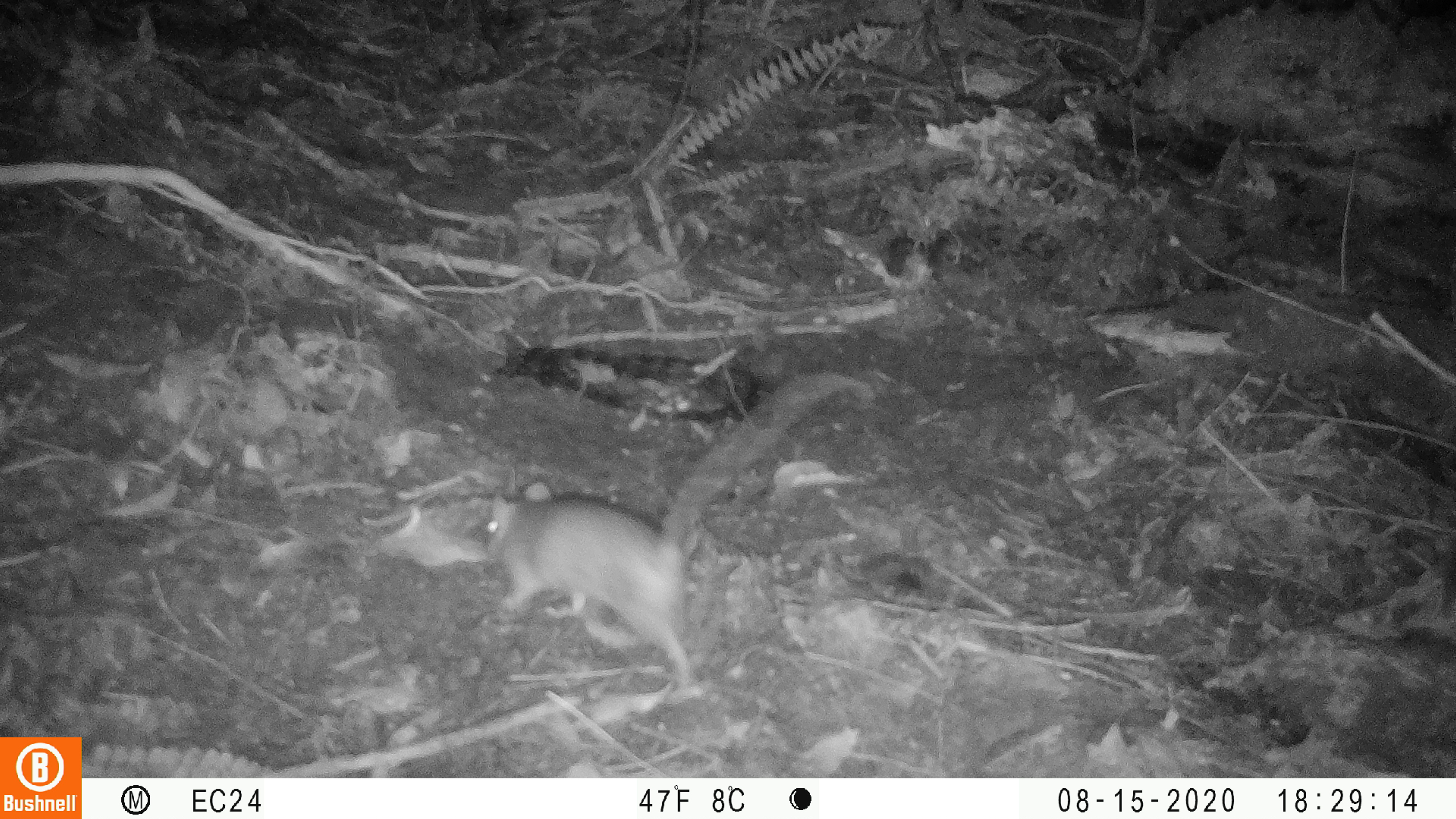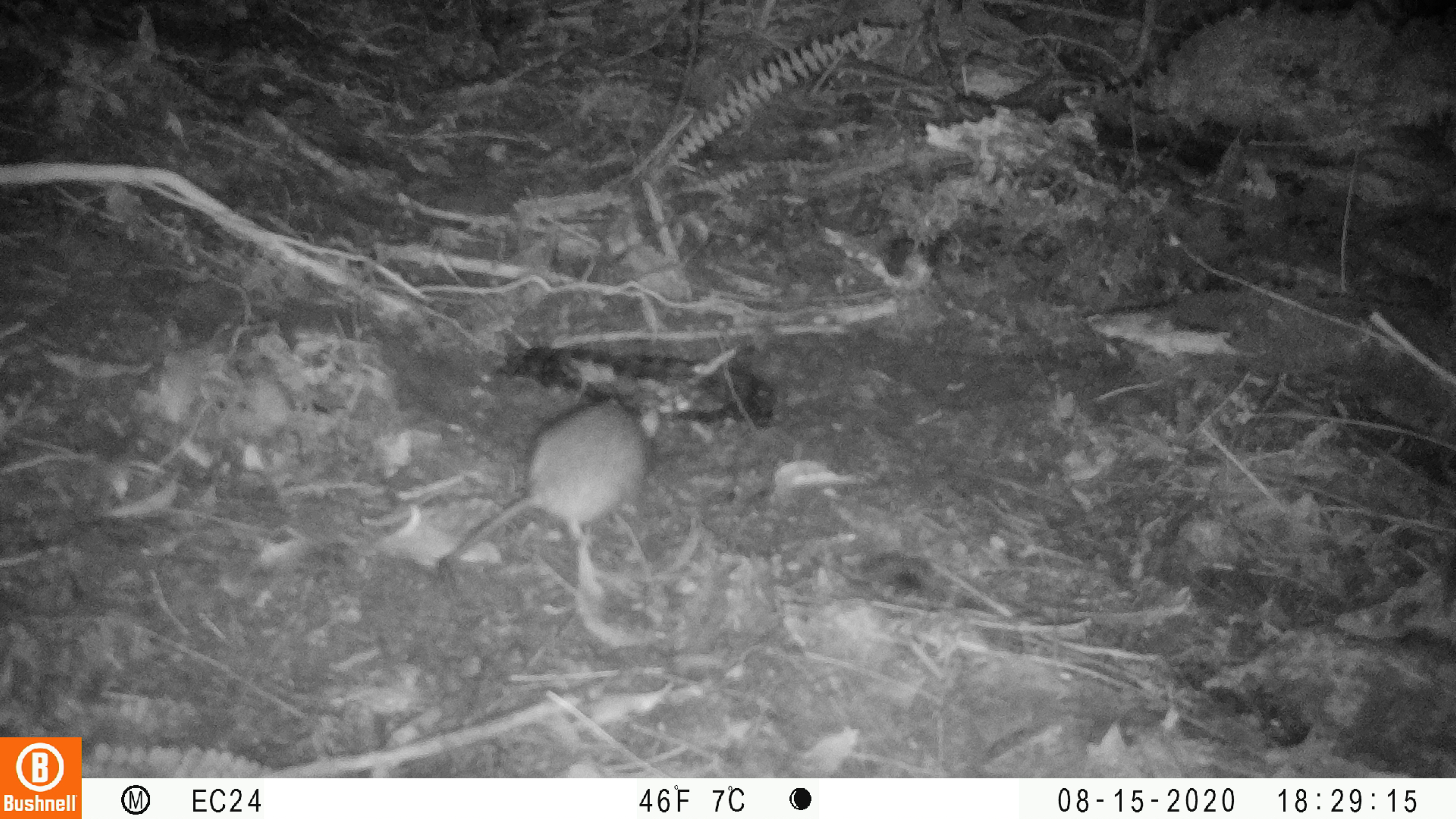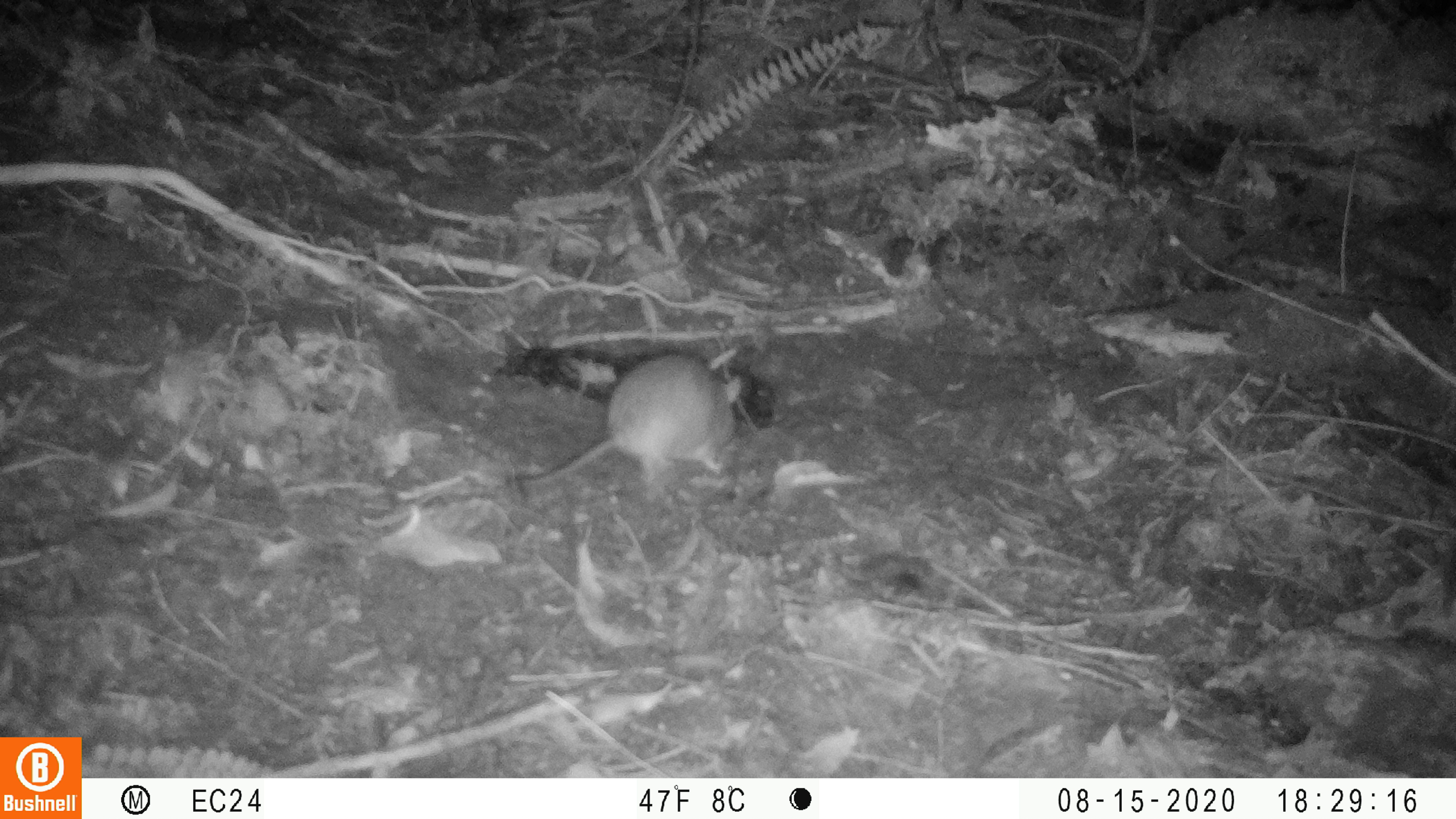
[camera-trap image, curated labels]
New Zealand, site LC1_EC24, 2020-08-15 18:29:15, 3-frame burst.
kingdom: Animalia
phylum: Chordata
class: Mammalia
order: Rodentia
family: Muridae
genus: Rattus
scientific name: Rattus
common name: rat